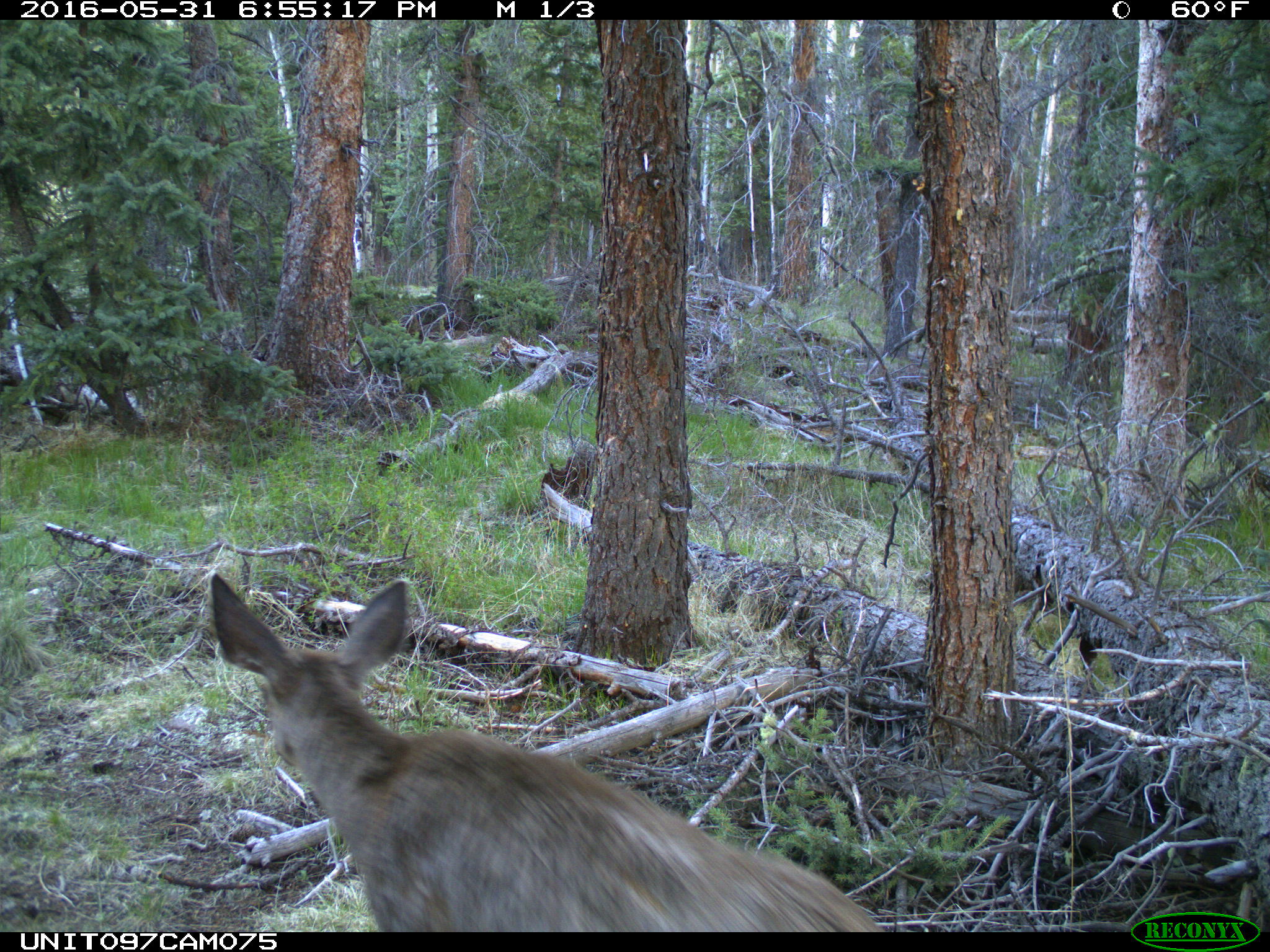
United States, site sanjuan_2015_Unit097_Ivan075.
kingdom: Animalia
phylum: Chordata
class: Mammalia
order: Artiodactyla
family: Cervidae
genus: Odocoileus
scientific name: Odocoileus hemionus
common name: mule deer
Odocoileus hemionus (mule deer).